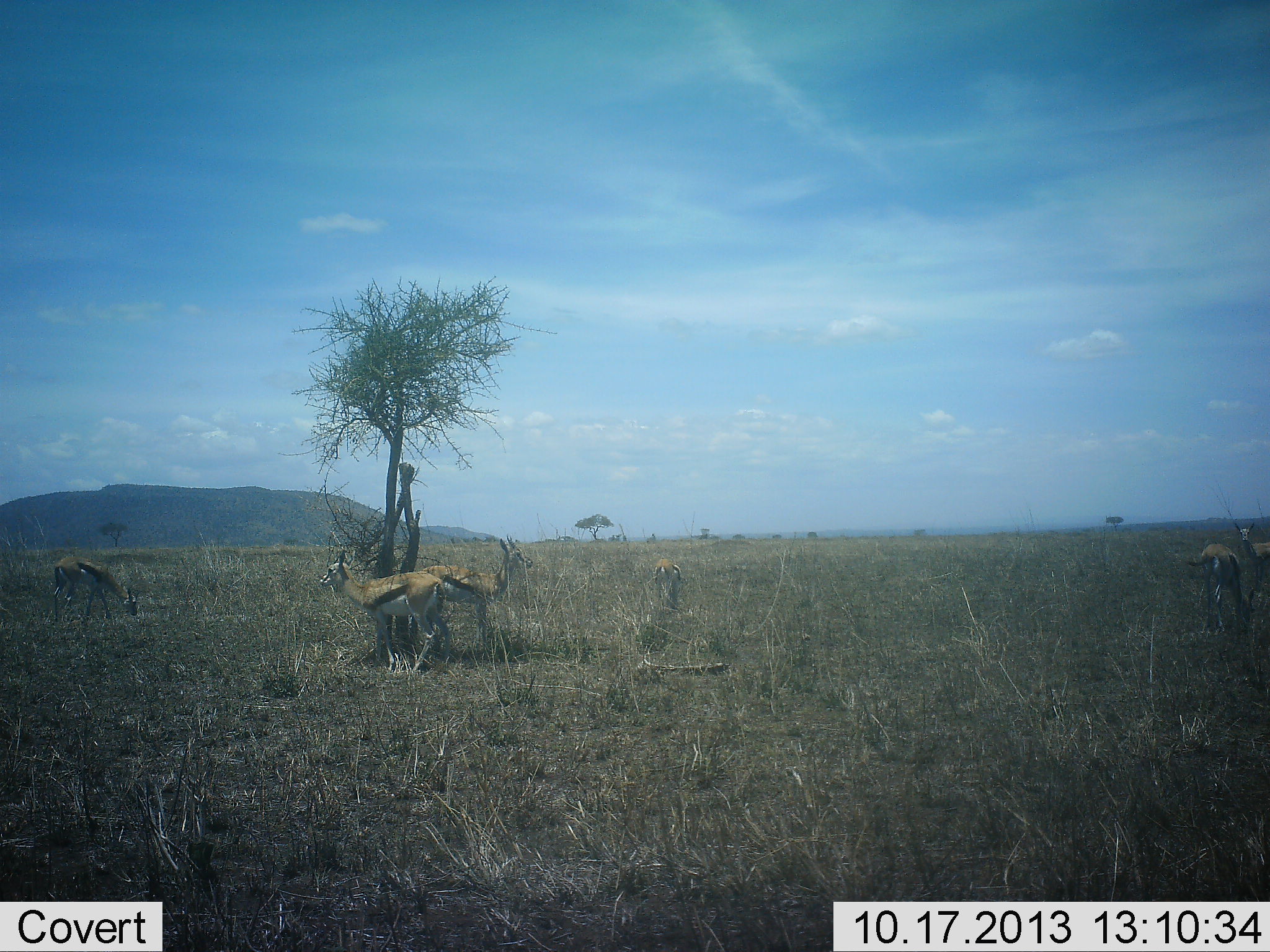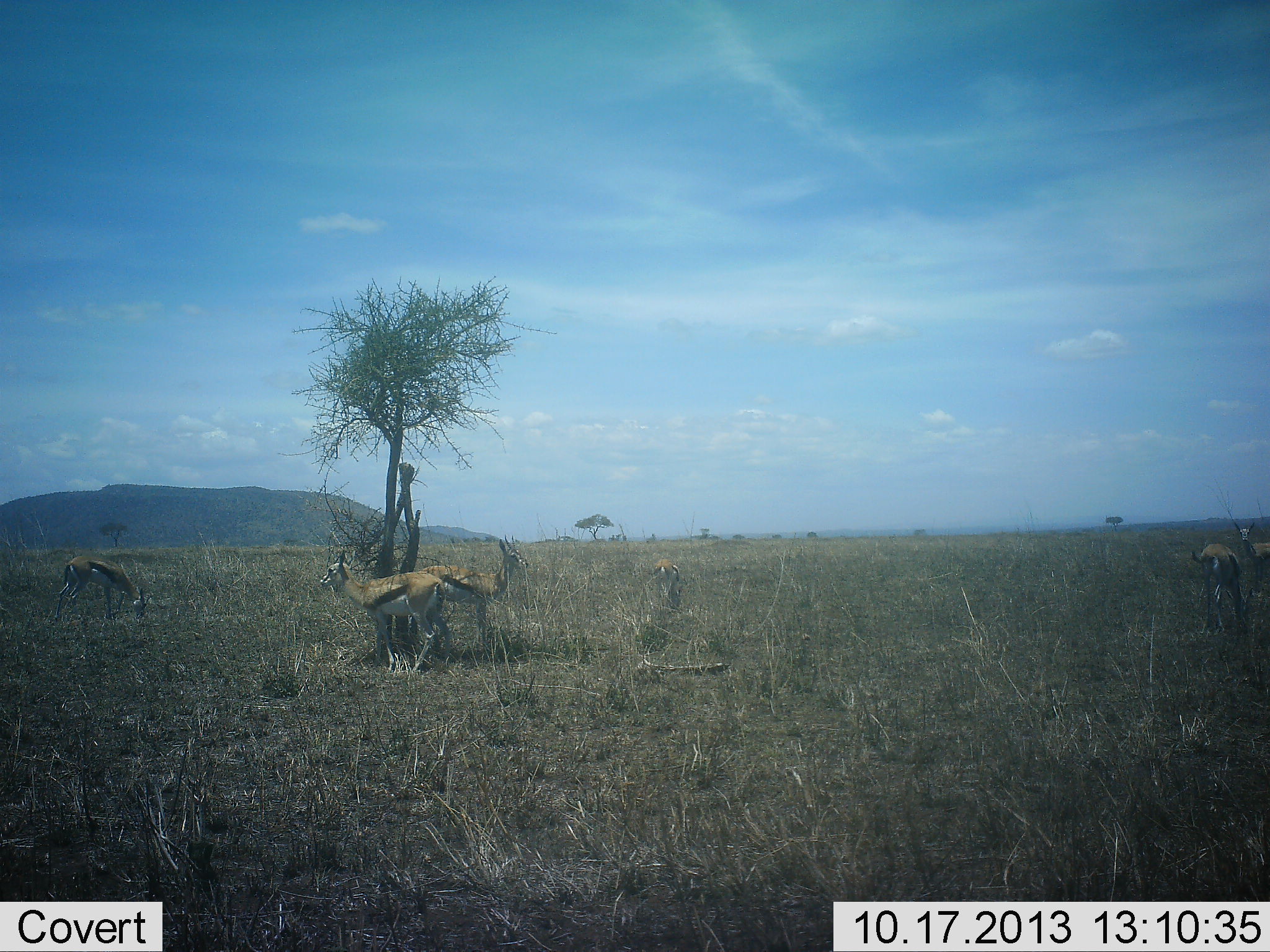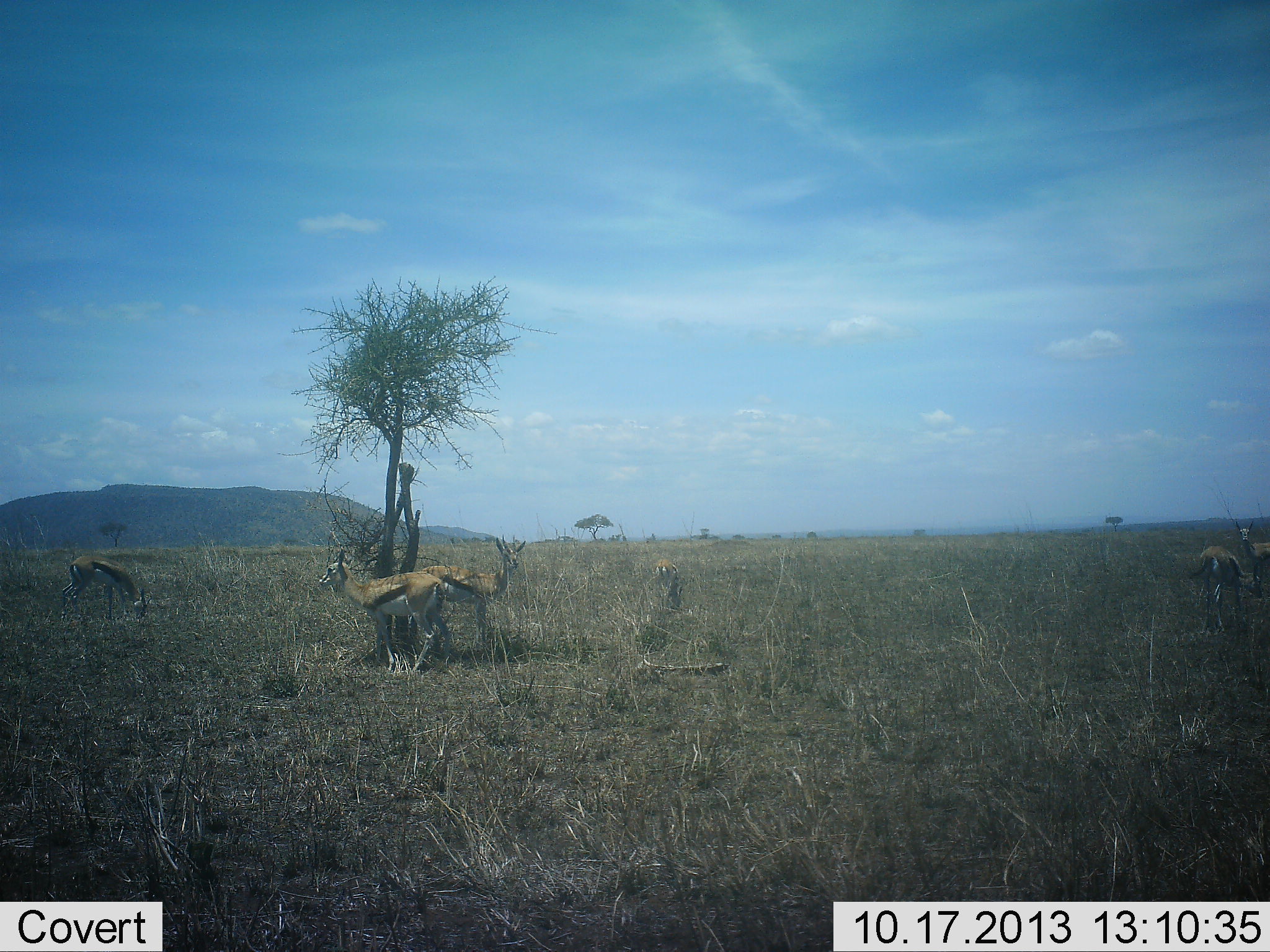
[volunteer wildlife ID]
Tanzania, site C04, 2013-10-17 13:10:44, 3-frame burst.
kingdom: Animalia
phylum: Chordata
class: Mammalia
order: Artiodactyla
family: Bovidae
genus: Eudorcas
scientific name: Eudorcas thomsonii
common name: thomson's gazelle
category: gazellethomsons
Gazellethomsons (thomson's gazelle) (Eudorcas thomsonii), count 6. Behavior (volunteer vote fractions): standing 100%, resting 20%, moving 10%, interacting 10%. Young present (vote fraction): 0%. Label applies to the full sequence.